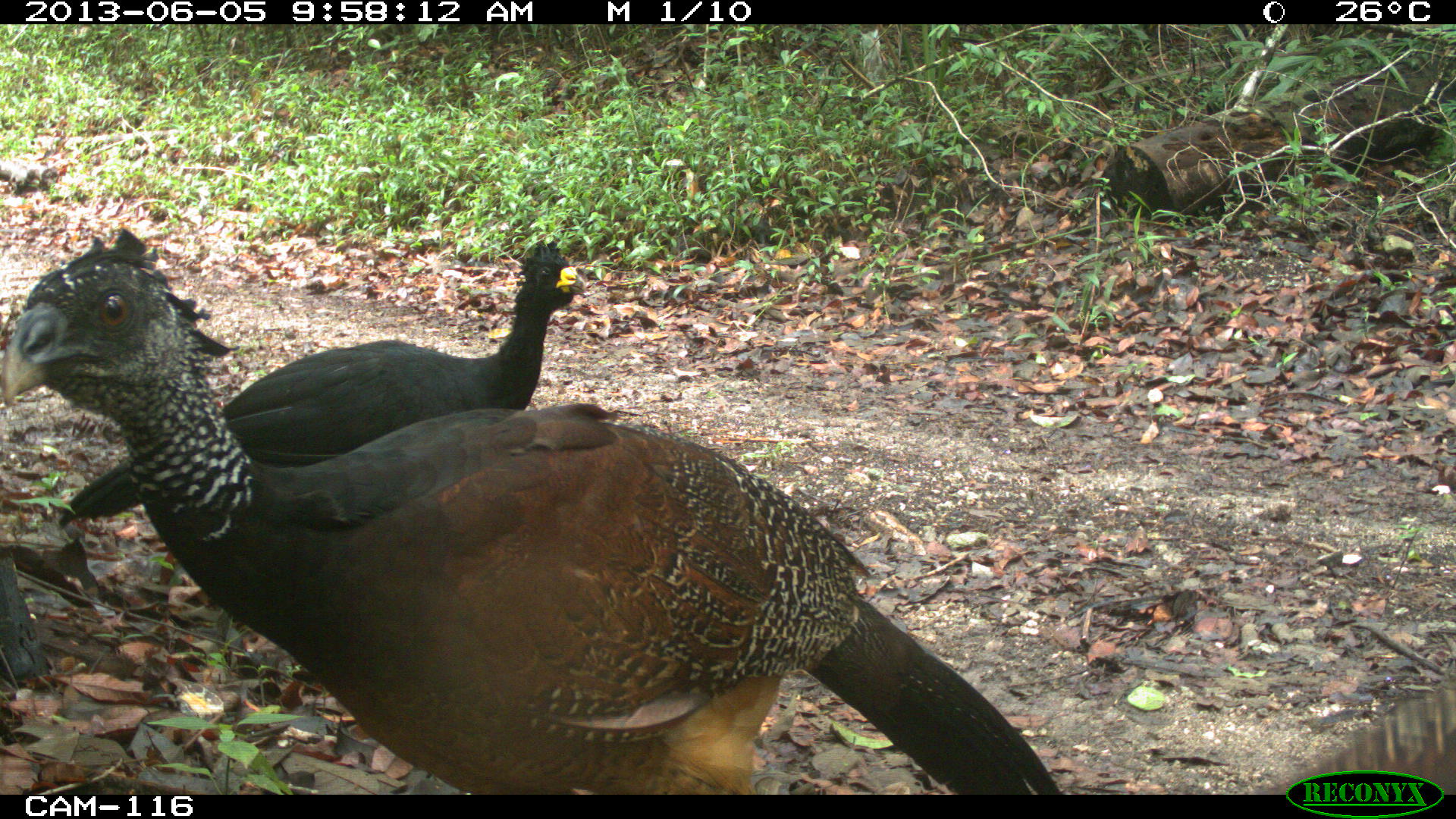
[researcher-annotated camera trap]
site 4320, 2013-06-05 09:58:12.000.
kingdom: Animalia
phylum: Chordata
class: Aves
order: Galliformes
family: Cracidae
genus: Crax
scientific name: Crax rubra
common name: great curassow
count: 3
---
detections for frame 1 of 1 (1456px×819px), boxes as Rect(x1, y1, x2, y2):
crax rubra: Rect(0, 227, 1059, 795); Rect(57, 238, 584, 531); Rect(1269, 675, 1456, 794); Rect(1100, 143, 1172, 220)